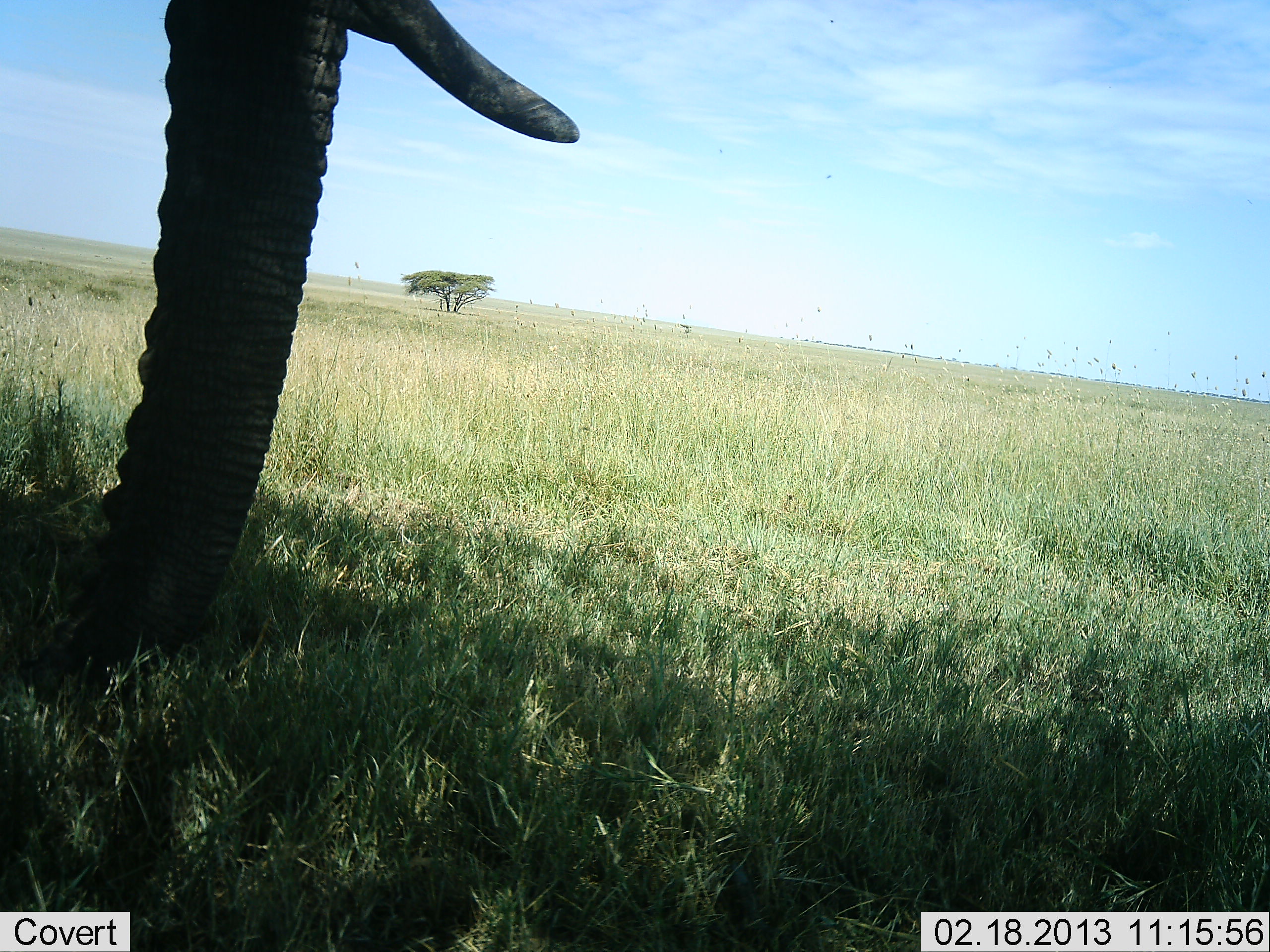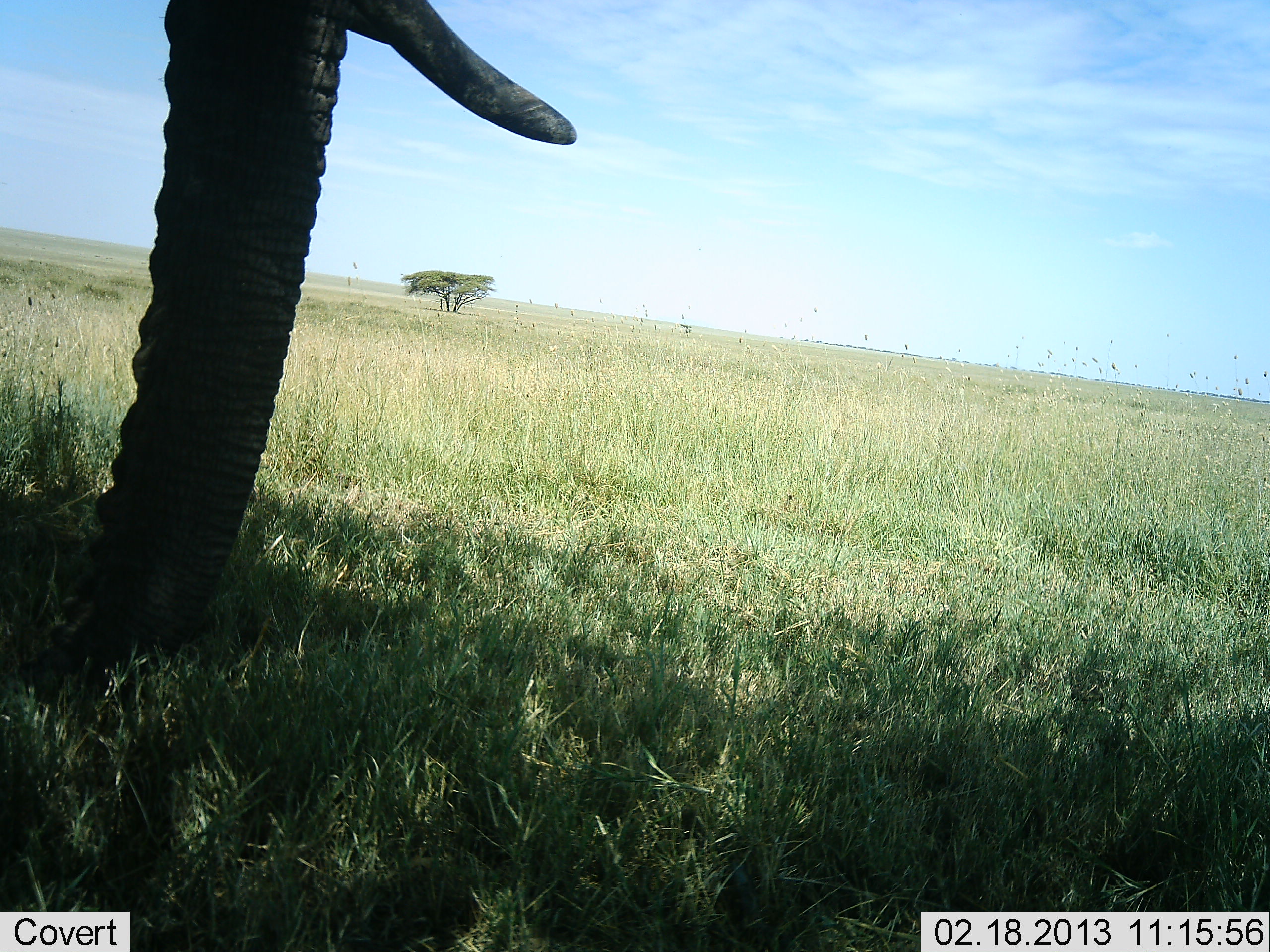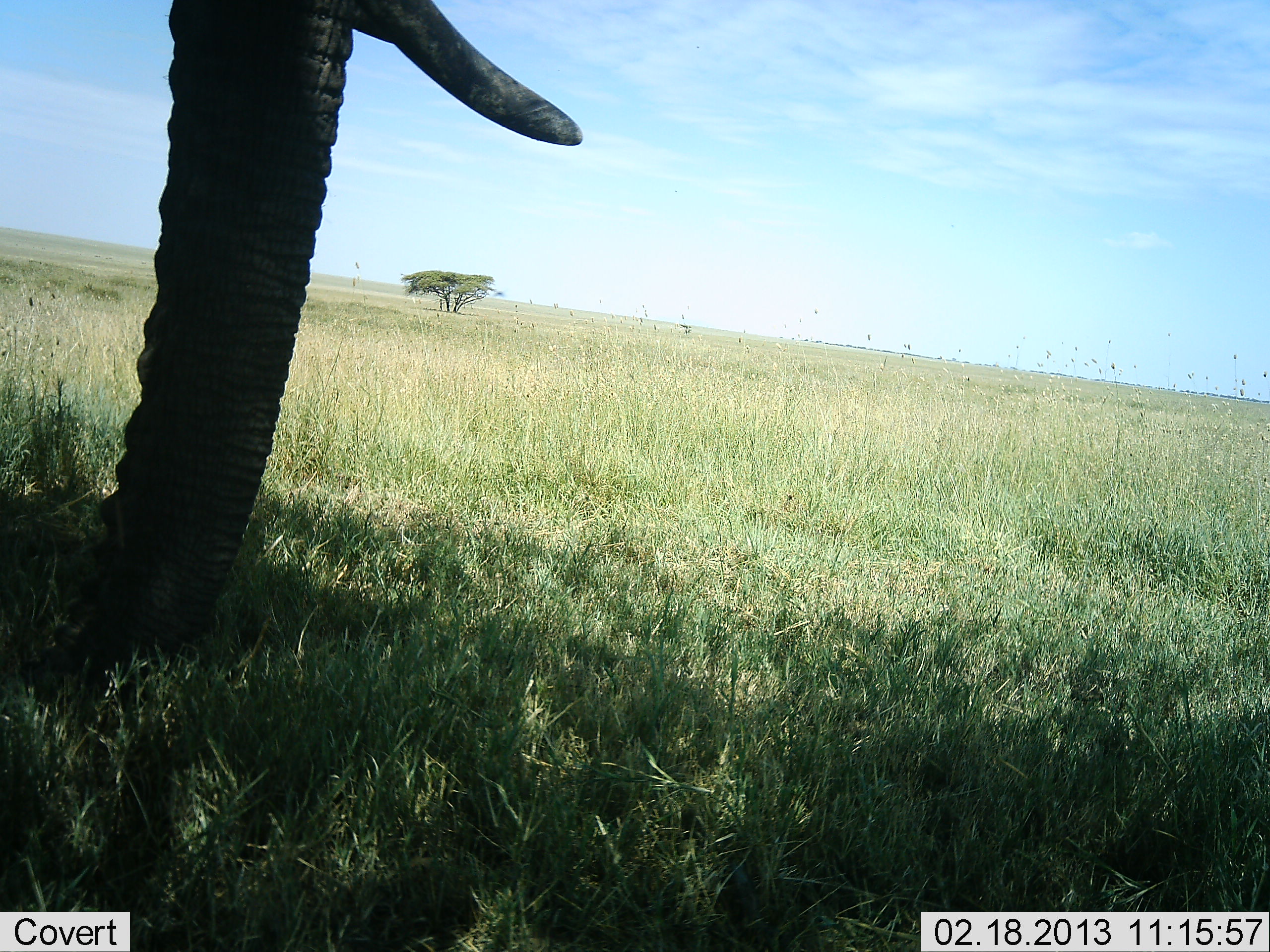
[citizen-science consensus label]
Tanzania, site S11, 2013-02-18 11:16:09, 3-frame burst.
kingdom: Animalia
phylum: Chordata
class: Mammalia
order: Proboscidea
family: Elephantidae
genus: Loxodonta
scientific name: Loxodonta africana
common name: african bush elephant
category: elephant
Elephant (african bush elephant) (Loxodonta africana), count 1. Behavior (volunteer vote fractions): standing 86%, resting 0%, moving 0%, interacting 0%. Young present (vote fraction): 0%. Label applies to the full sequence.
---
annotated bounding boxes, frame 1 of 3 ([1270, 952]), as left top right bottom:
animal: 18 0 578 712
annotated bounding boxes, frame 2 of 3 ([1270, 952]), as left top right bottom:
animal: 19 0 577 705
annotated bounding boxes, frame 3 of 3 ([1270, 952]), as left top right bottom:
animal: 19 0 583 704